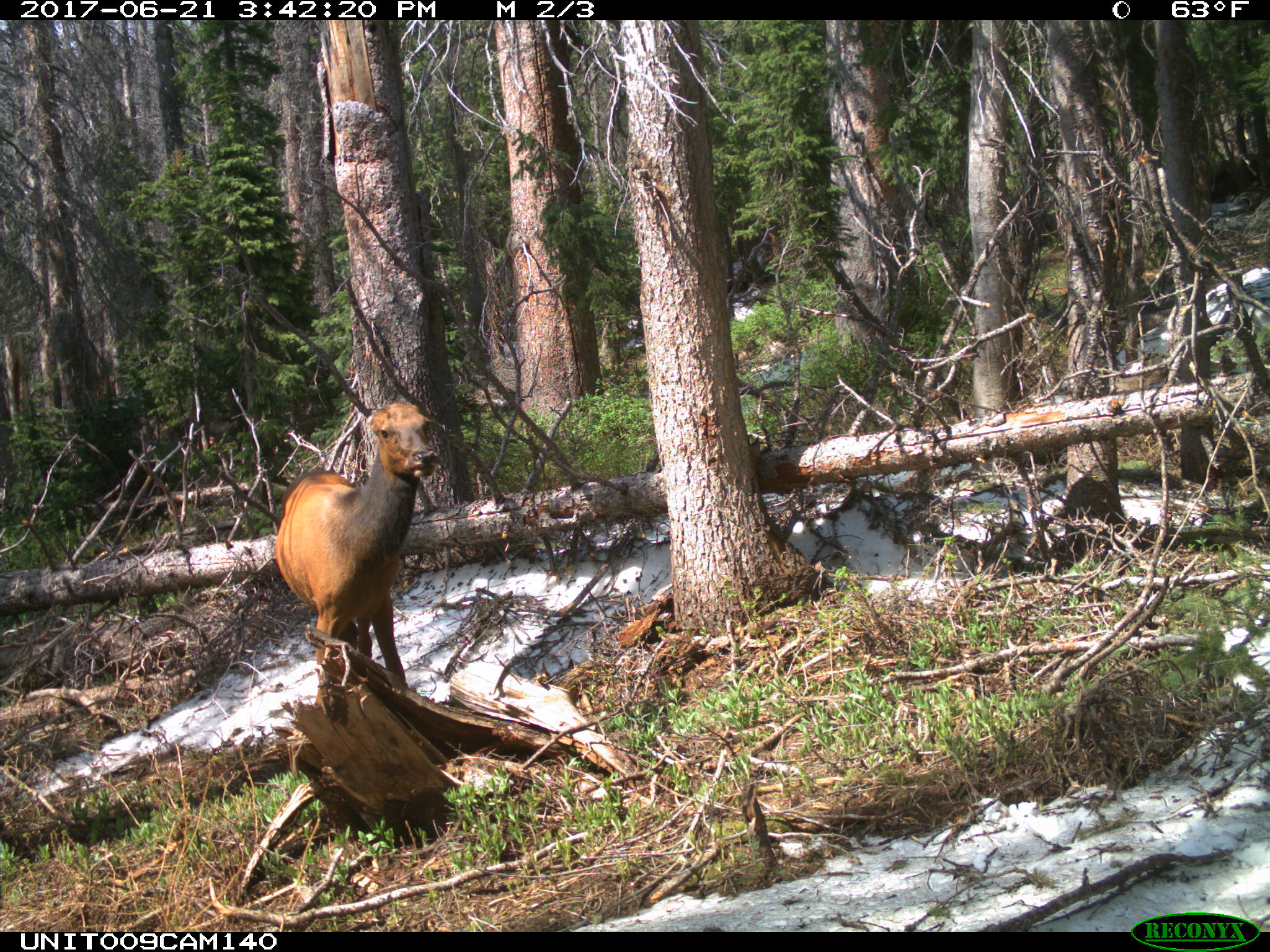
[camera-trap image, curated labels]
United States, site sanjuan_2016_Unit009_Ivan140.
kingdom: Animalia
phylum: Chordata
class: Mammalia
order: Artiodactyla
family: Cervidae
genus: Cervus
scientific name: Cervus elaphus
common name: red deer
Cervus elaphus (red deer).